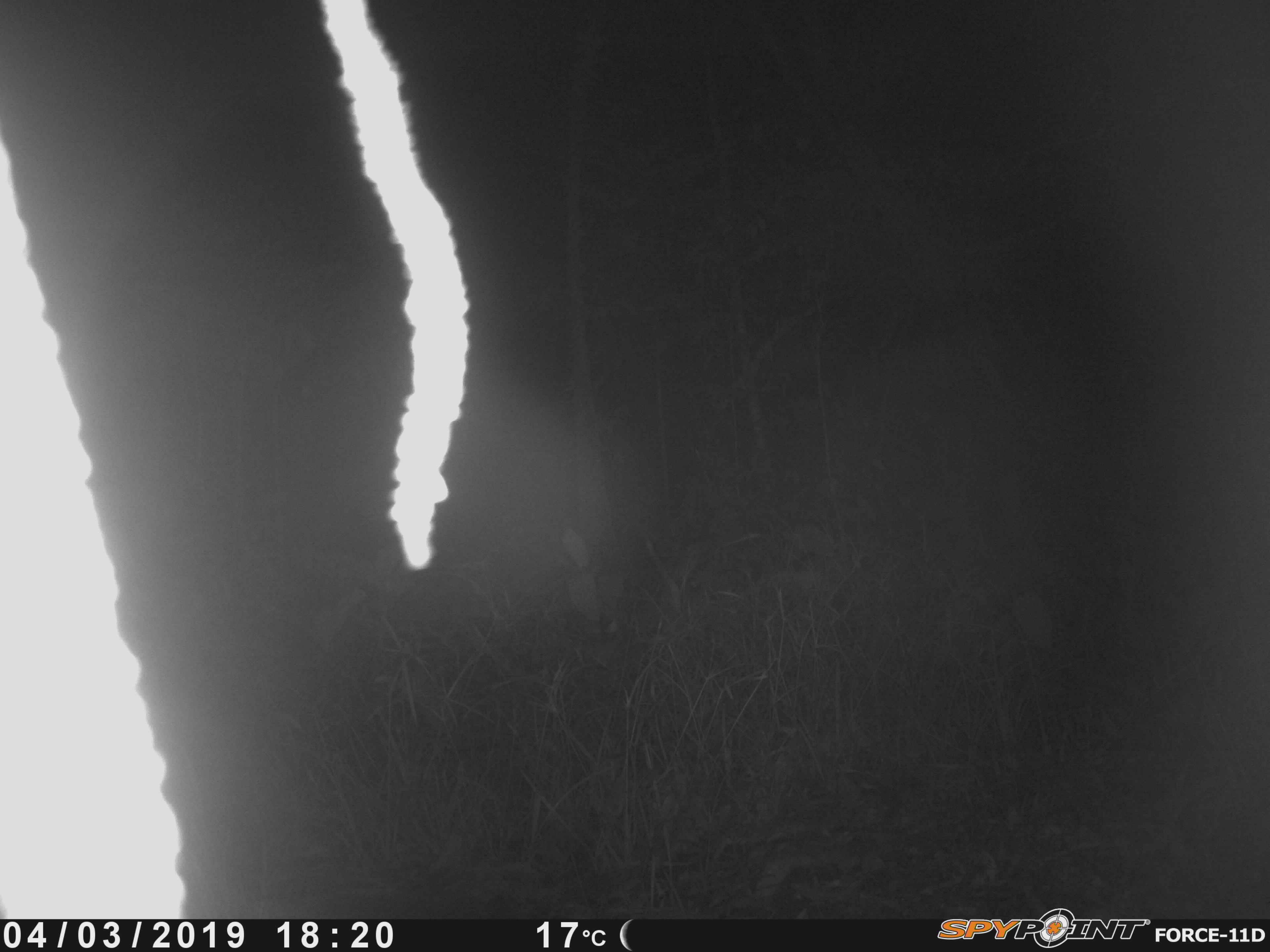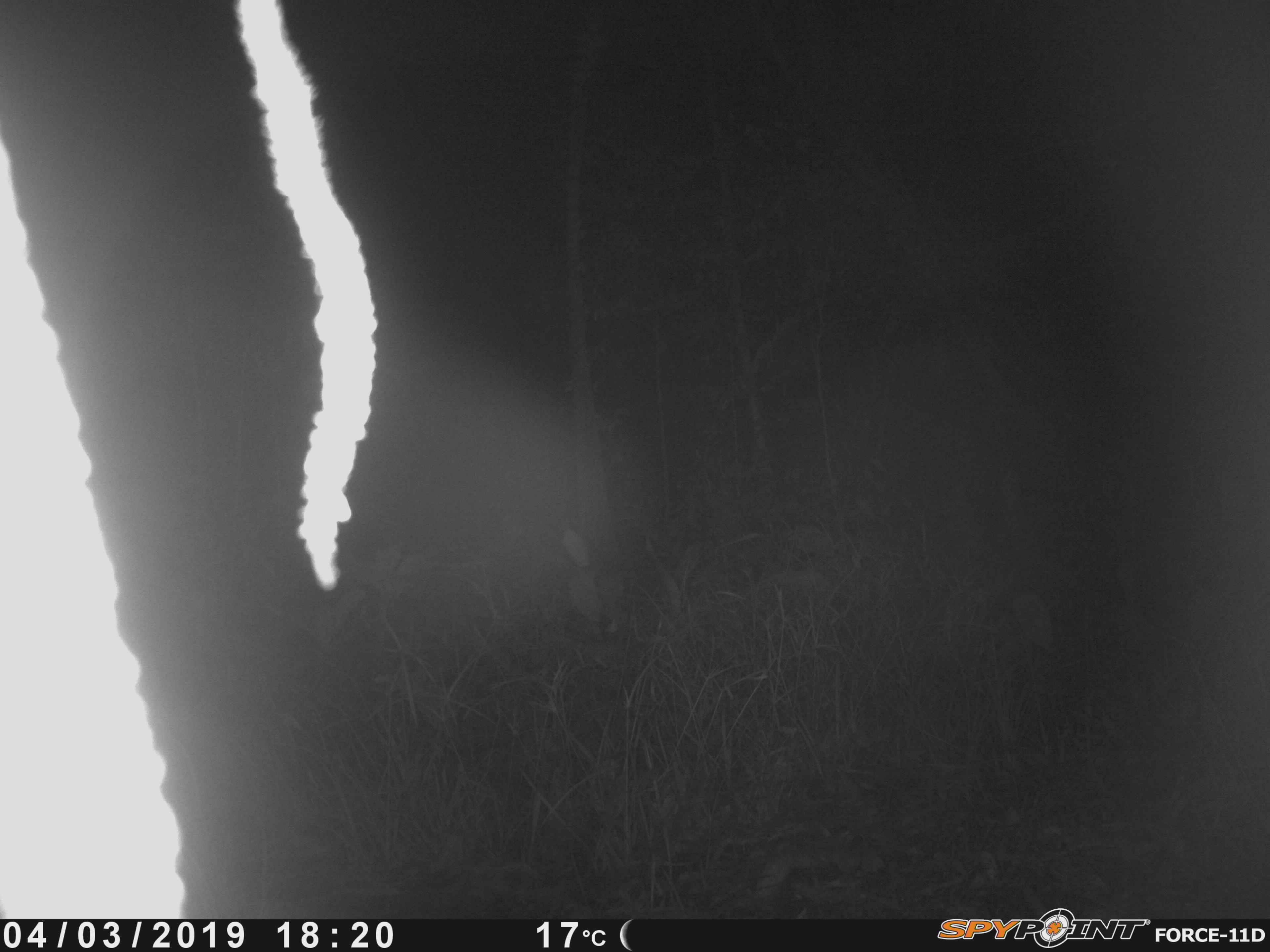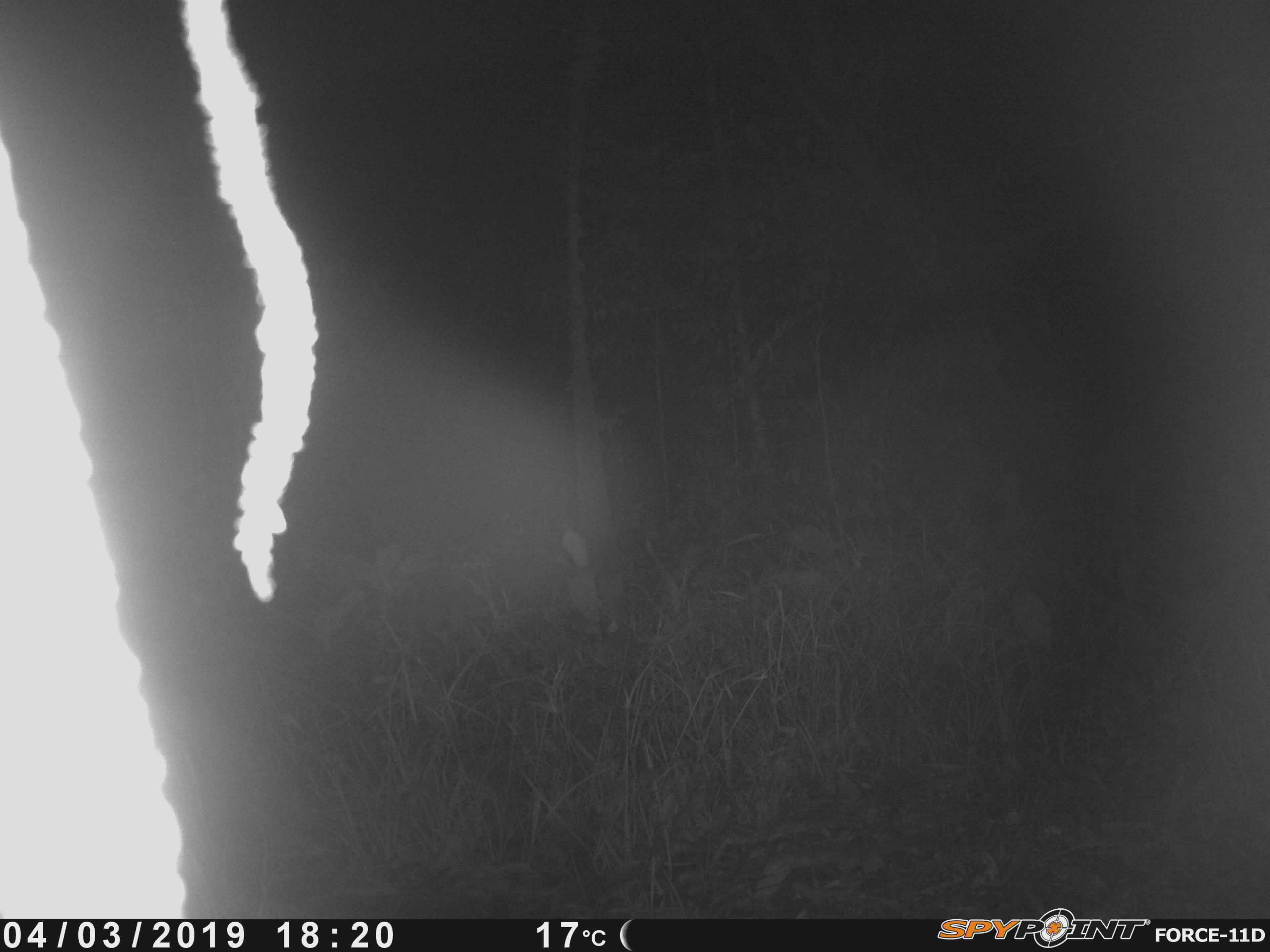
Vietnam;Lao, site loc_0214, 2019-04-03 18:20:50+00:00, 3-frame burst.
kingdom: Animalia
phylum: Chordata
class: Mammalia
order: Artiodactyla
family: Cervidae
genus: Rusa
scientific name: Rusa unicolor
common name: sambar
Sambar (Rusa unicolor). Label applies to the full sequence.